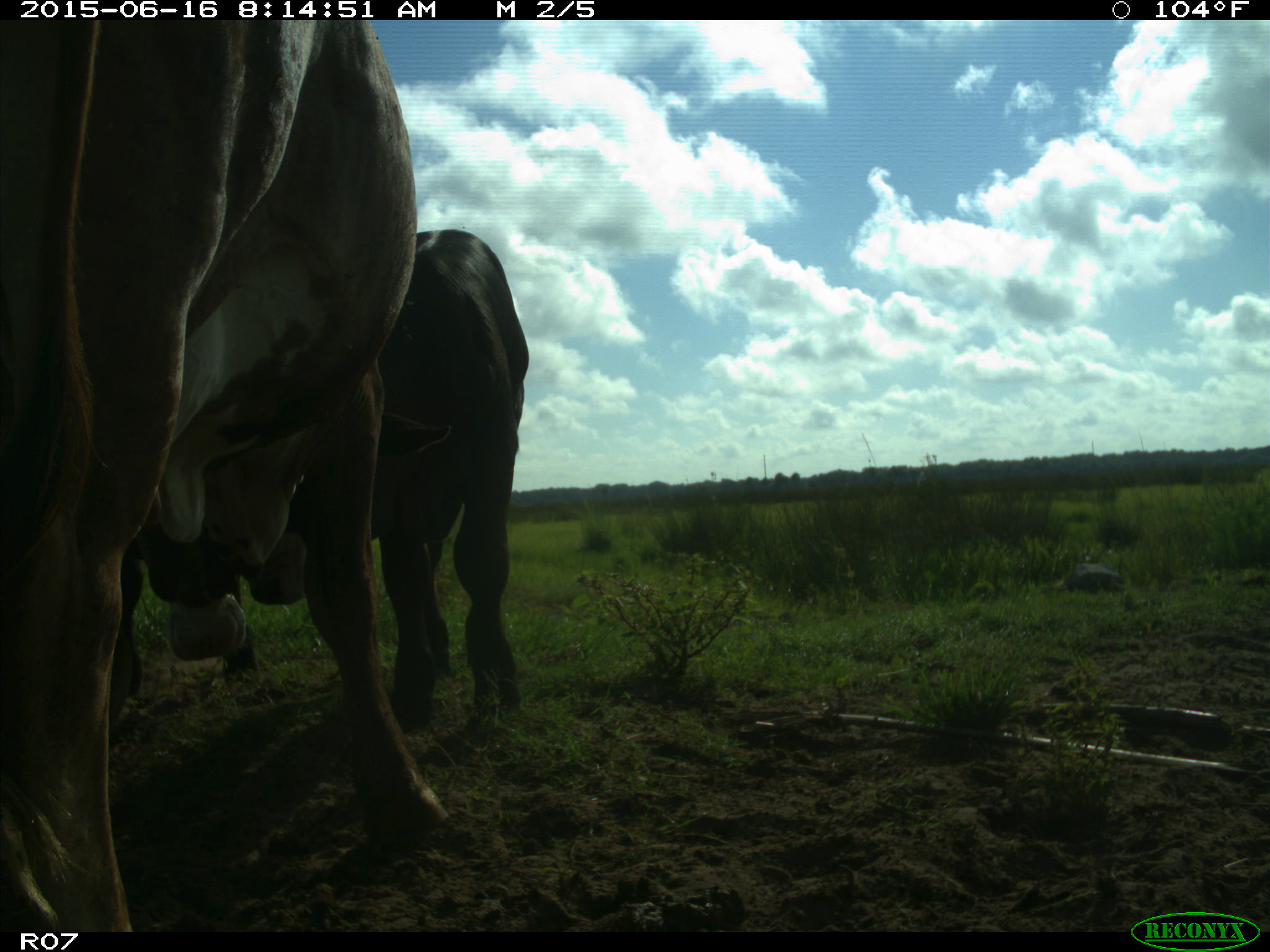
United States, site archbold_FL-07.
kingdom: Animalia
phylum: Chordata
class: Mammalia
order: Artiodactyla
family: Bovidae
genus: Bos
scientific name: Bos taurus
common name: domestic cow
Bos taurus (domestic cow).